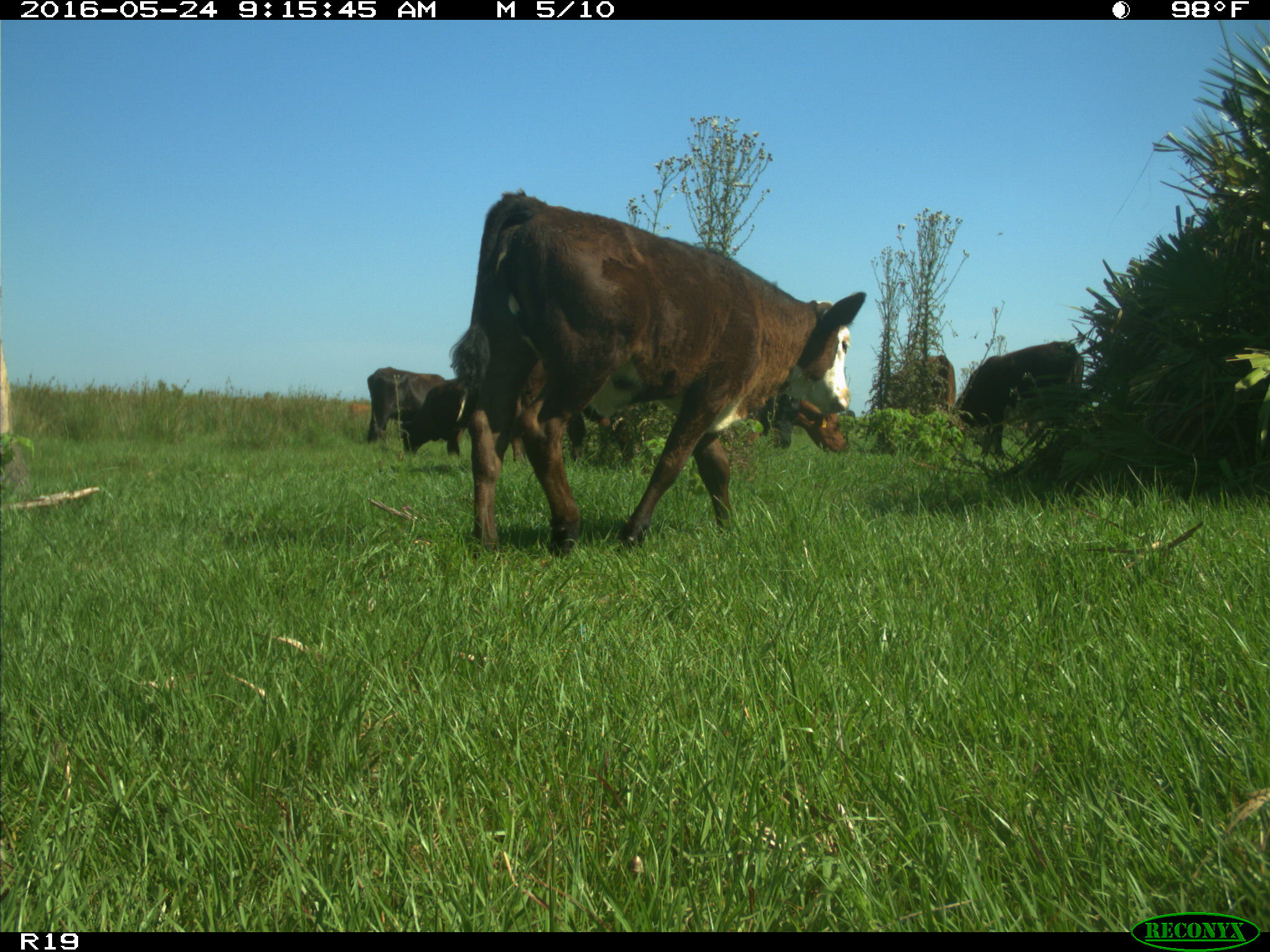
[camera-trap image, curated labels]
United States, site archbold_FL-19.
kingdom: Animalia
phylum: Chordata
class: Mammalia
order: Artiodactyla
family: Bovidae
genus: Bos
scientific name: Bos taurus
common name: domestic cow